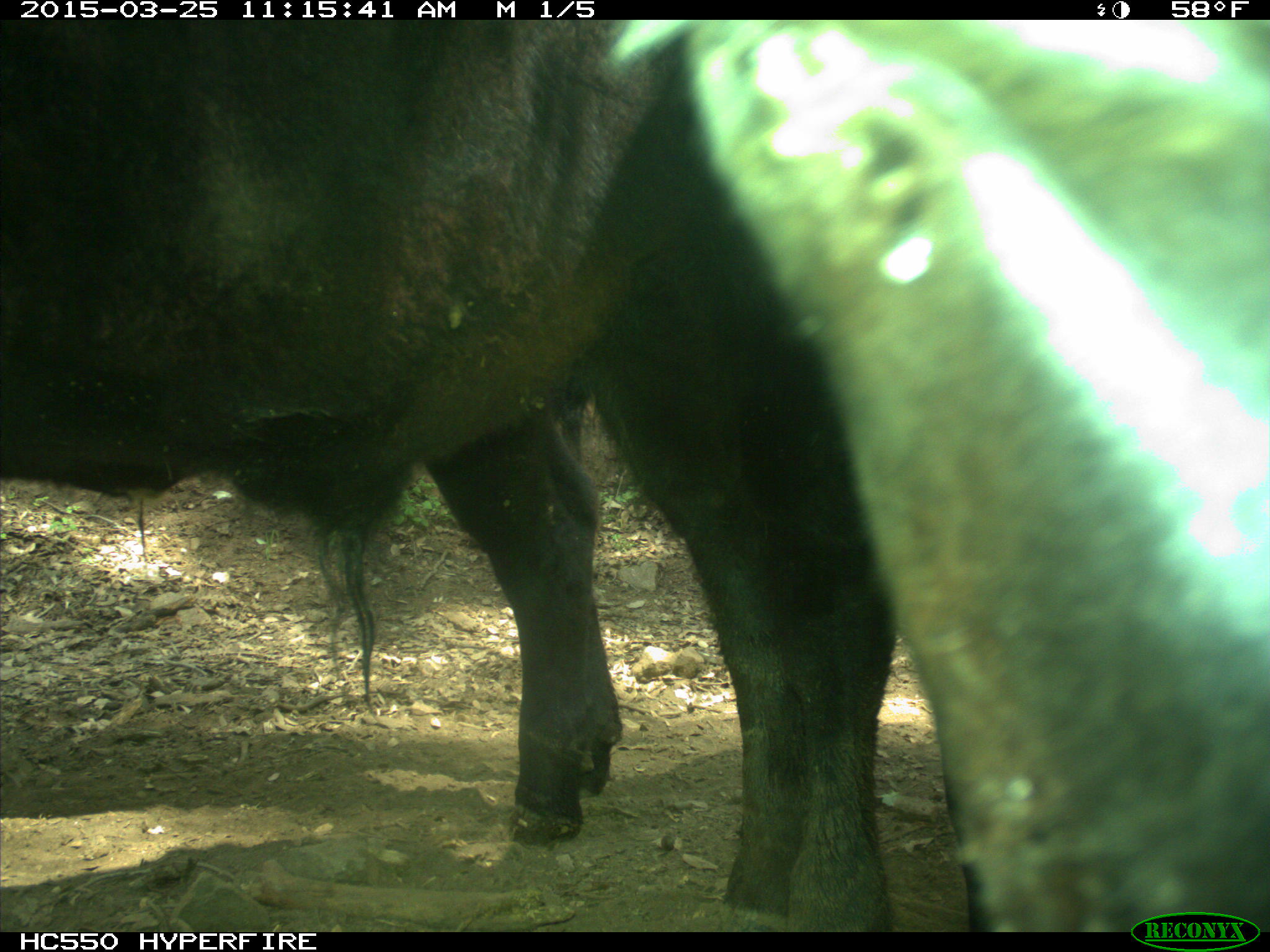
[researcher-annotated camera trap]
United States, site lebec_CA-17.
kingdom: Animalia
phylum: Chordata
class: Mammalia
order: Artiodactyla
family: Bovidae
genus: Bos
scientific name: Bos taurus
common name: domestic cow